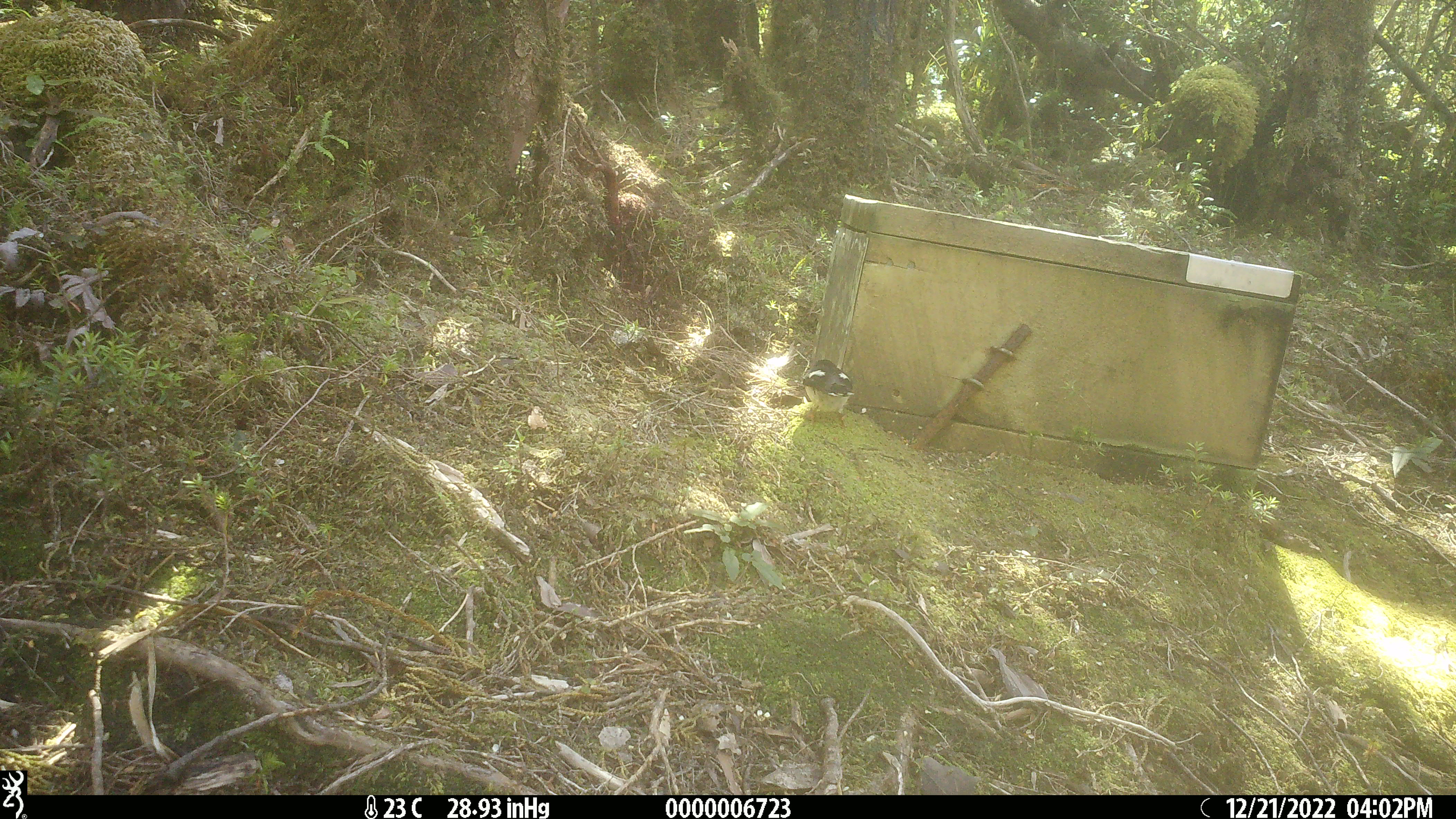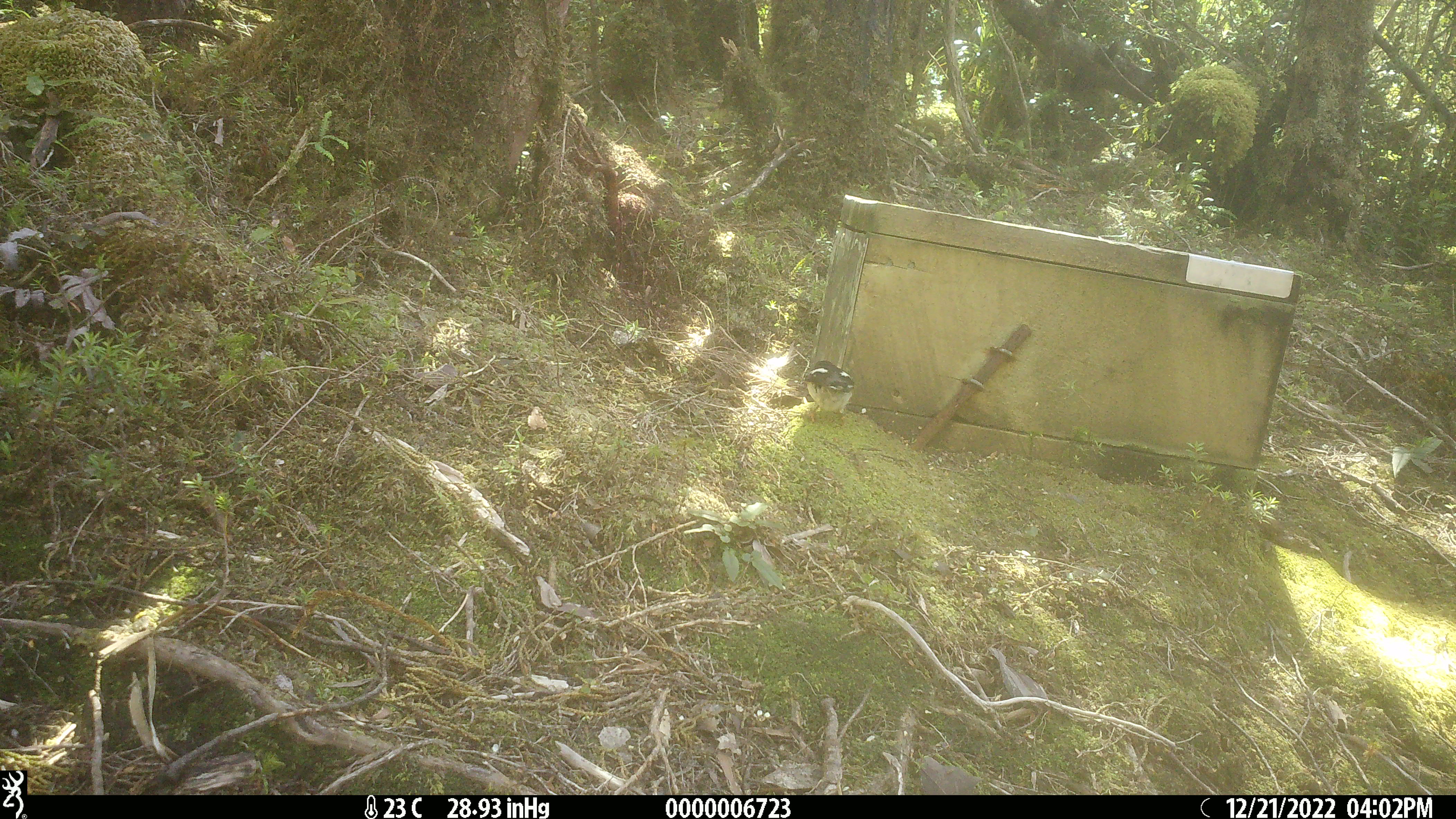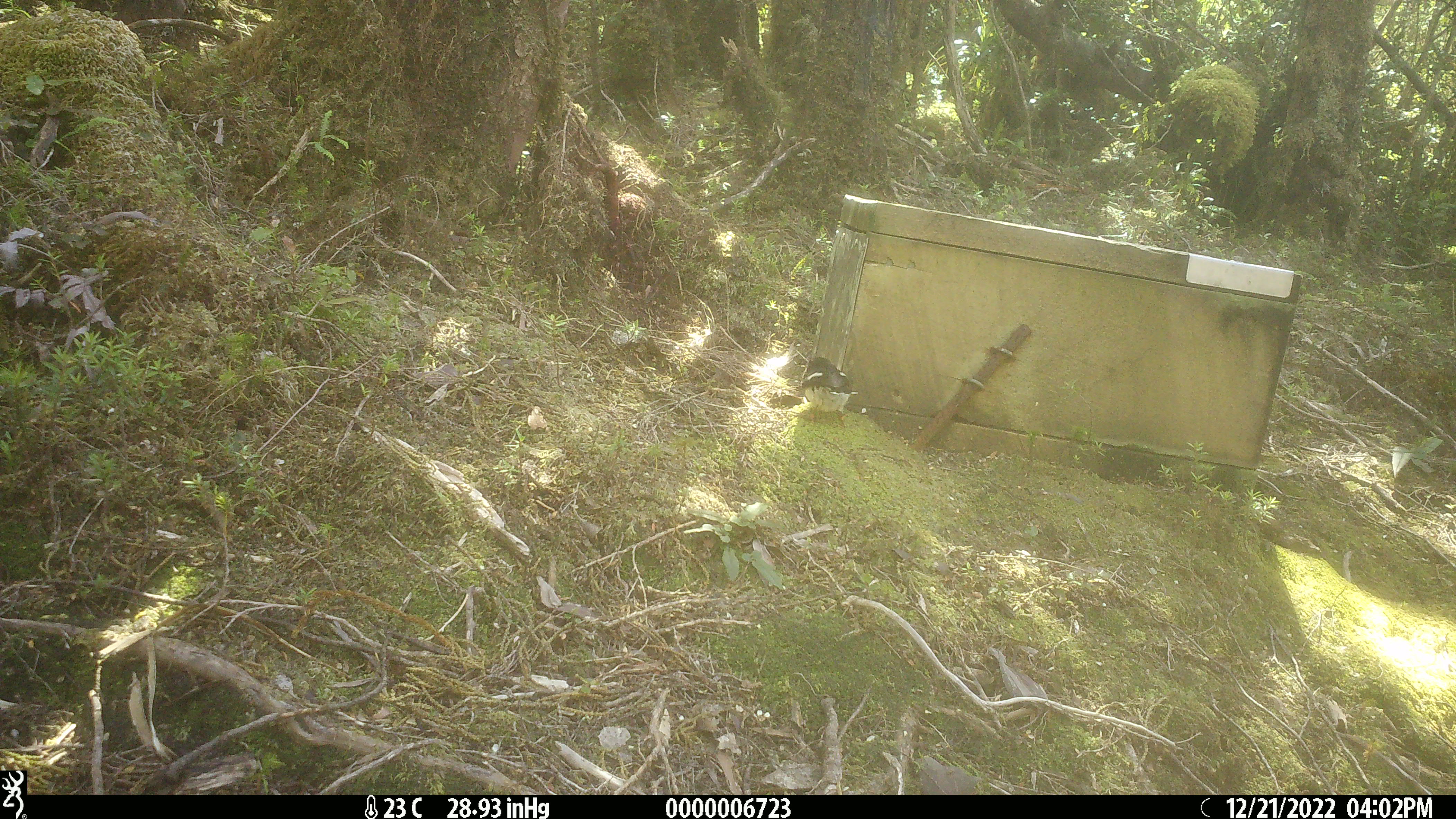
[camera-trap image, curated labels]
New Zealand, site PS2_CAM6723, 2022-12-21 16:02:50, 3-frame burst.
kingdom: Animalia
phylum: Chordata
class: Aves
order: Passeriformes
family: Petroicidae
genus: Petroica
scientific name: Petroica macrocephala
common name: tomtit